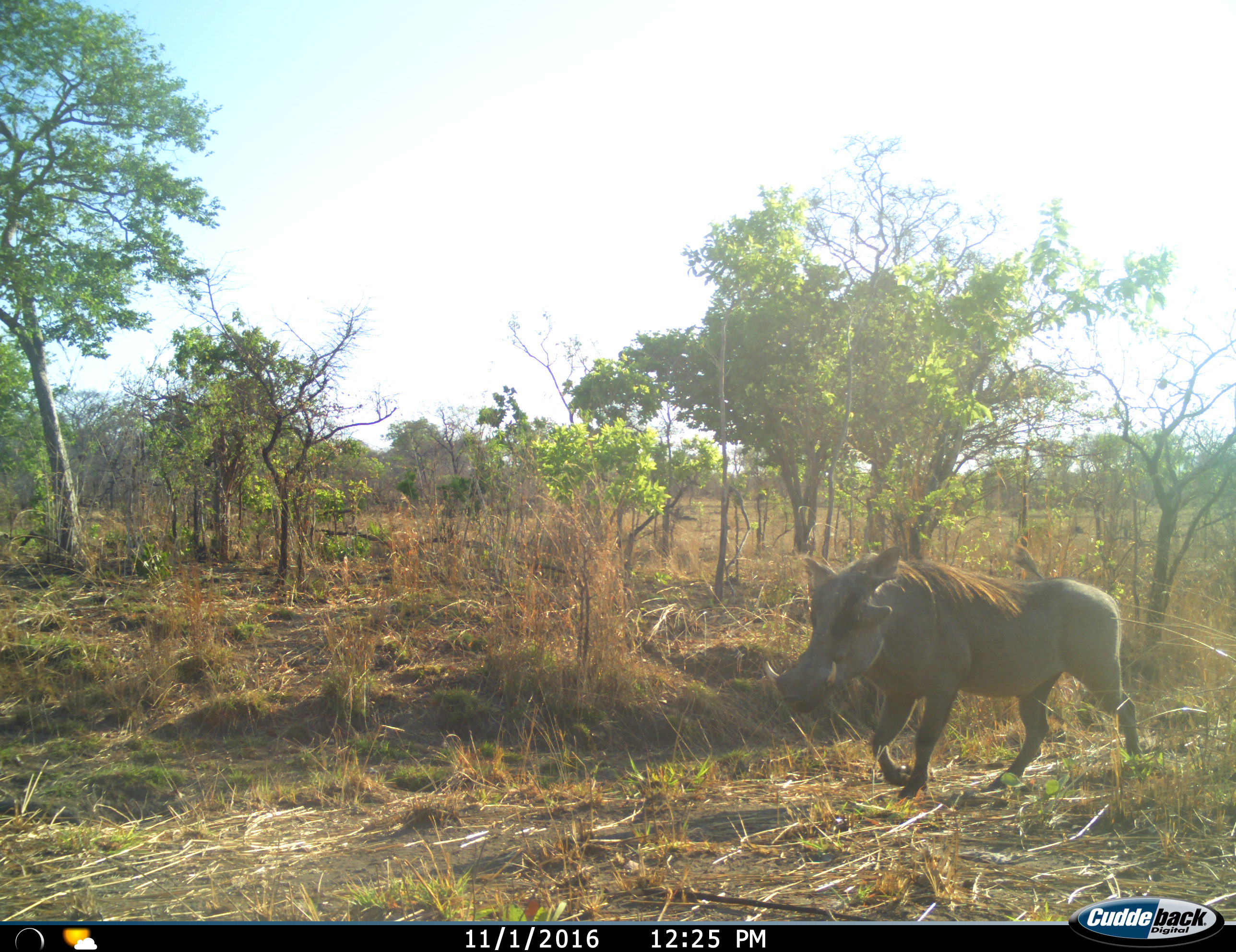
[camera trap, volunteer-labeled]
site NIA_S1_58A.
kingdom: Animalia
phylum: Chordata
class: Mammalia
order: Artiodactyla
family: Suidae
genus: Phacochoerus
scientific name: Phacochoerus africanus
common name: warthog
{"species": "warthog (Phacochoerus africanus)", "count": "1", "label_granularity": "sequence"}